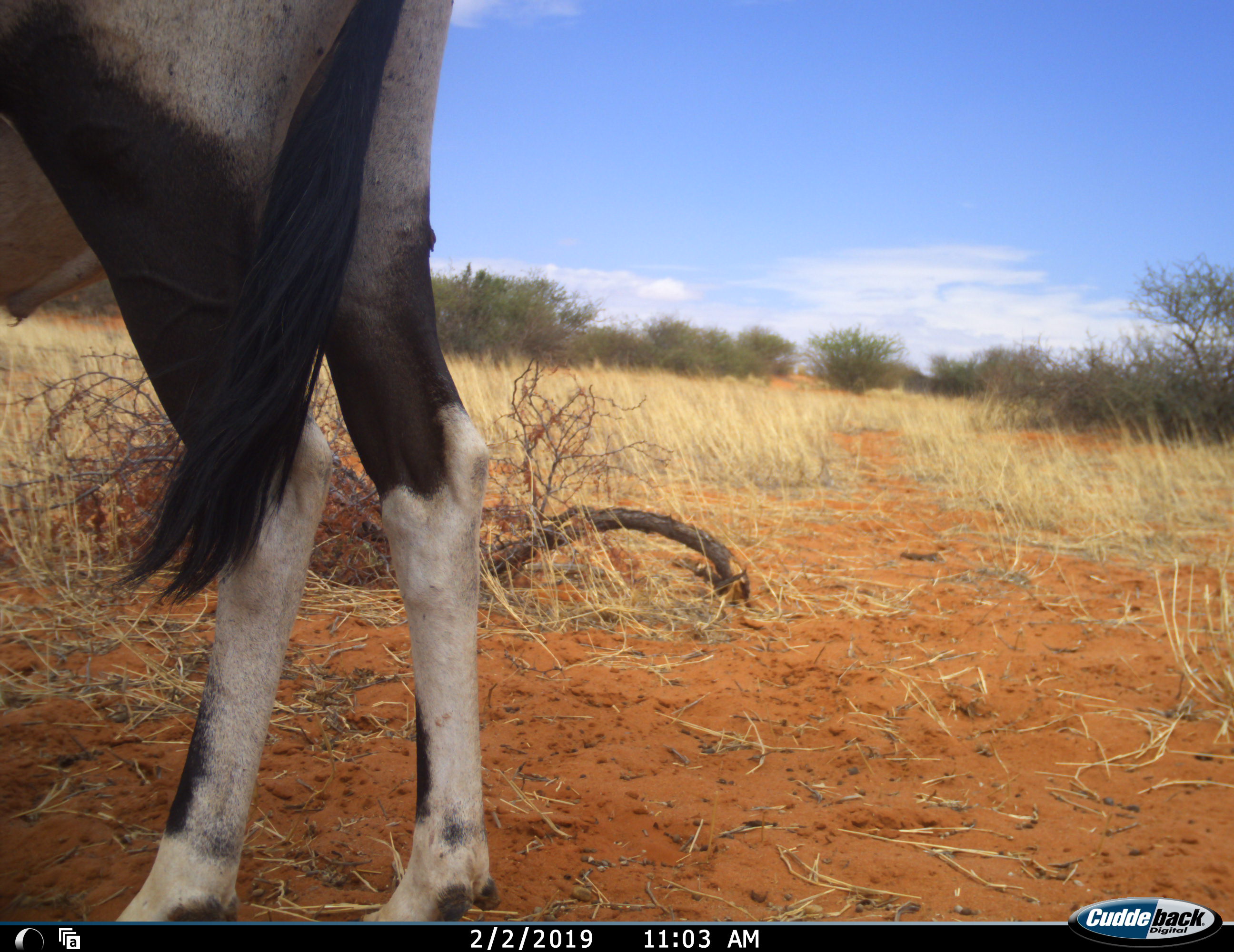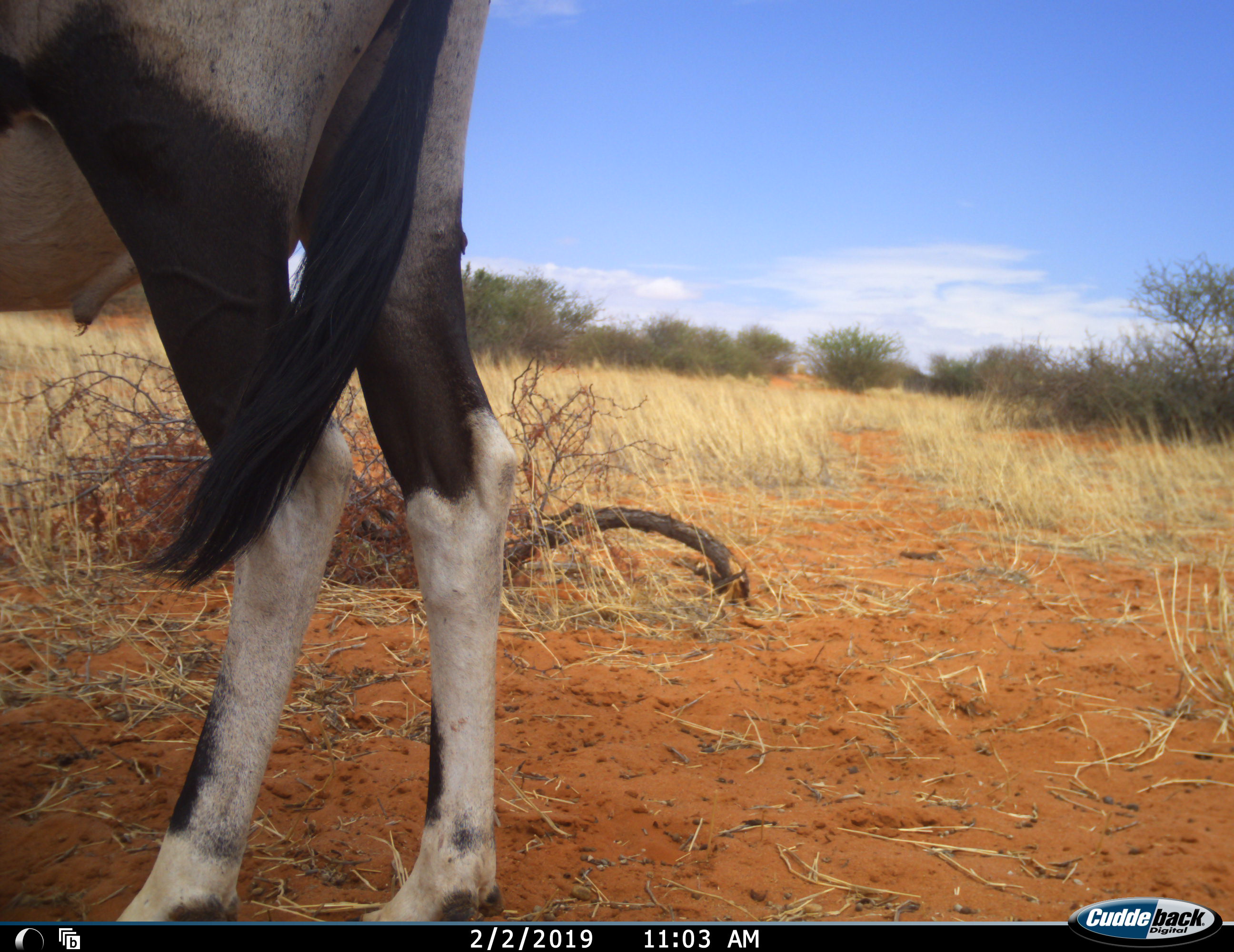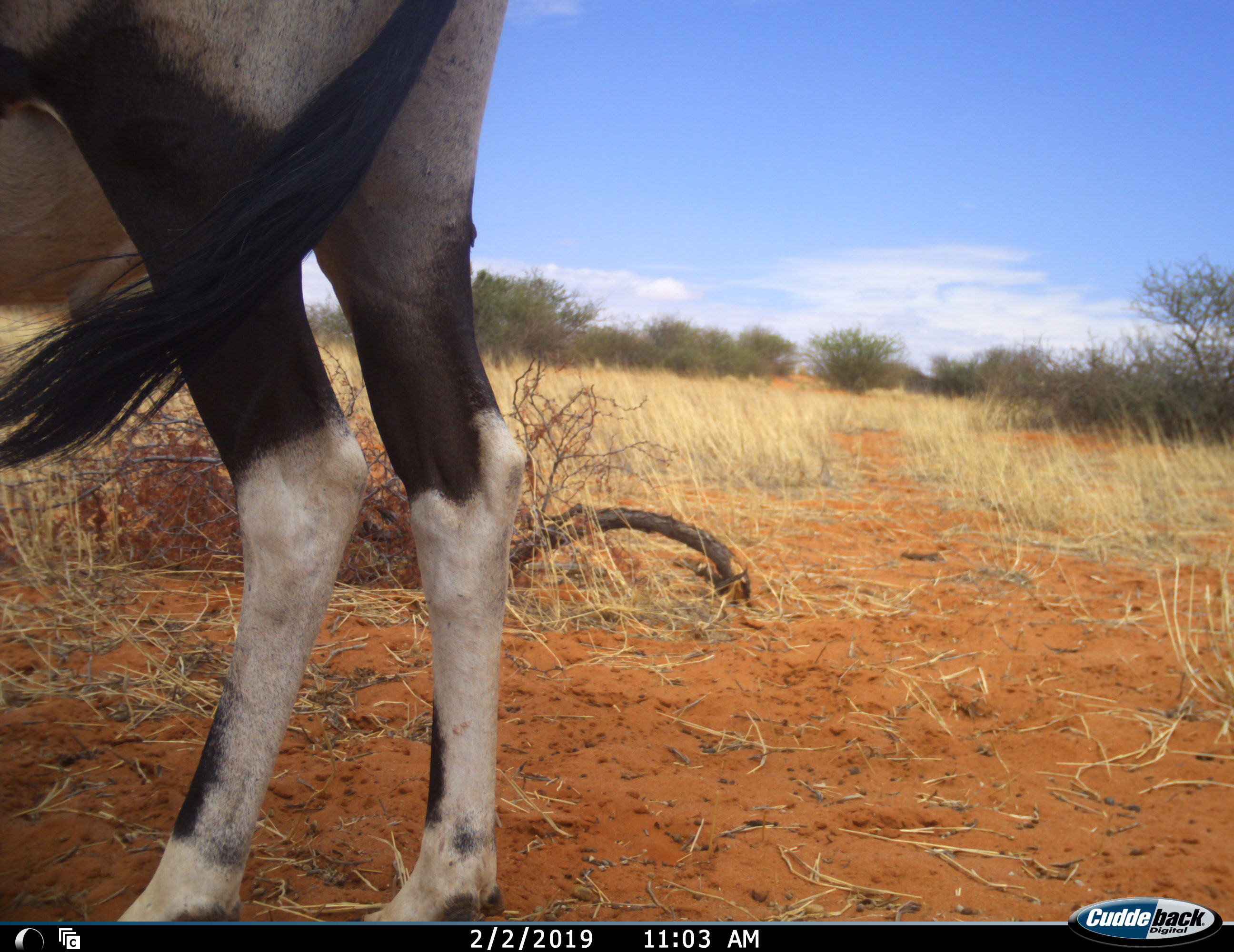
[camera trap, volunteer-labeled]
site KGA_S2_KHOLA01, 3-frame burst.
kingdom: Animalia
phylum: Chordata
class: Mammalia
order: Artiodactyla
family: Bovidae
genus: Oryx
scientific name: Oryx gazella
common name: gemsbok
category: oryx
Oryx (gemsbok) (Oryx gazella), count 1. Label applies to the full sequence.